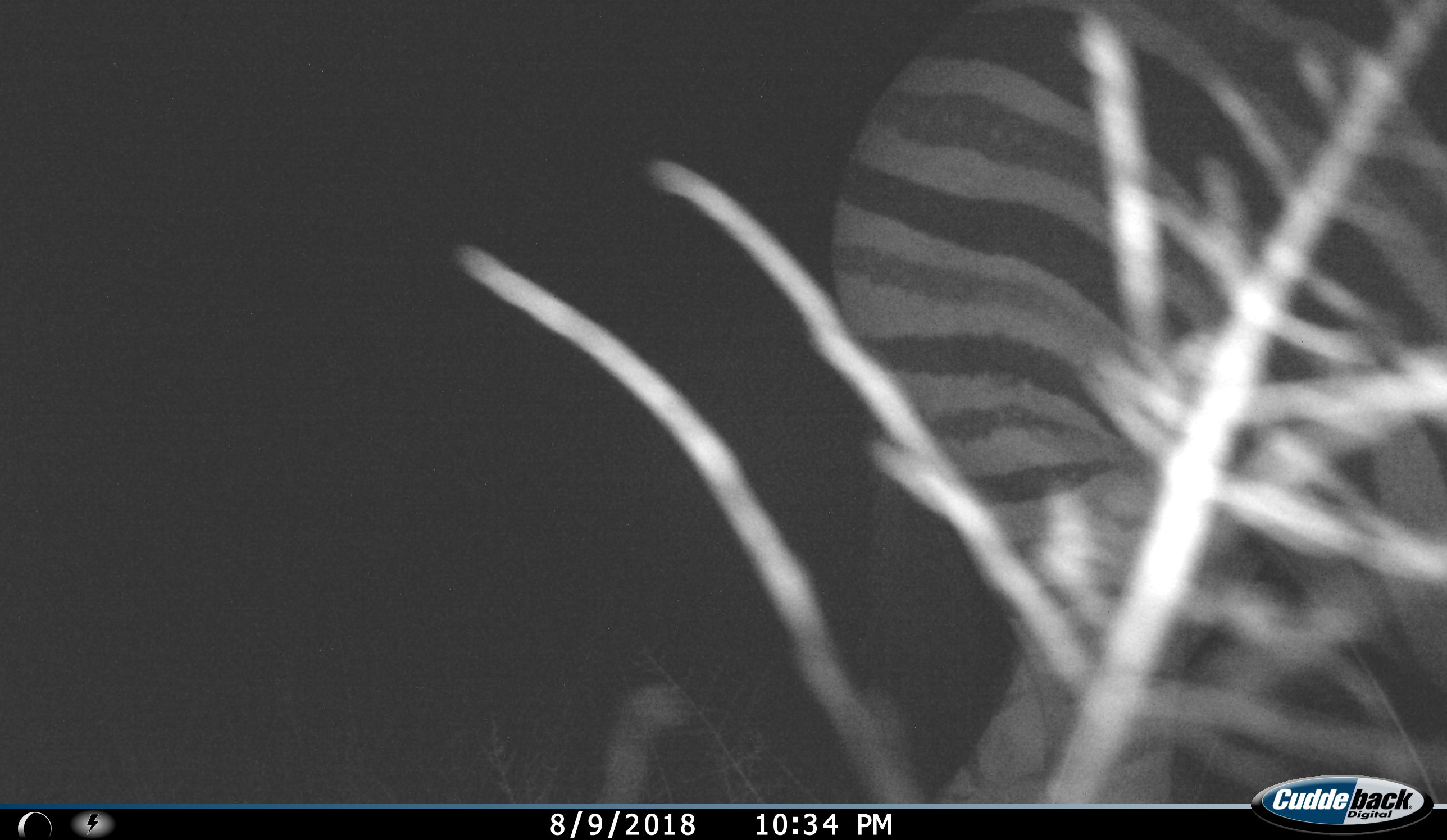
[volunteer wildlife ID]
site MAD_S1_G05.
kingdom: Animalia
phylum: Chordata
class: Mammalia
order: Perissodactyla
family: Equidae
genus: Equus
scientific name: Equus quagga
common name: plains zebra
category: zebraplains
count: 1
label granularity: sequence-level